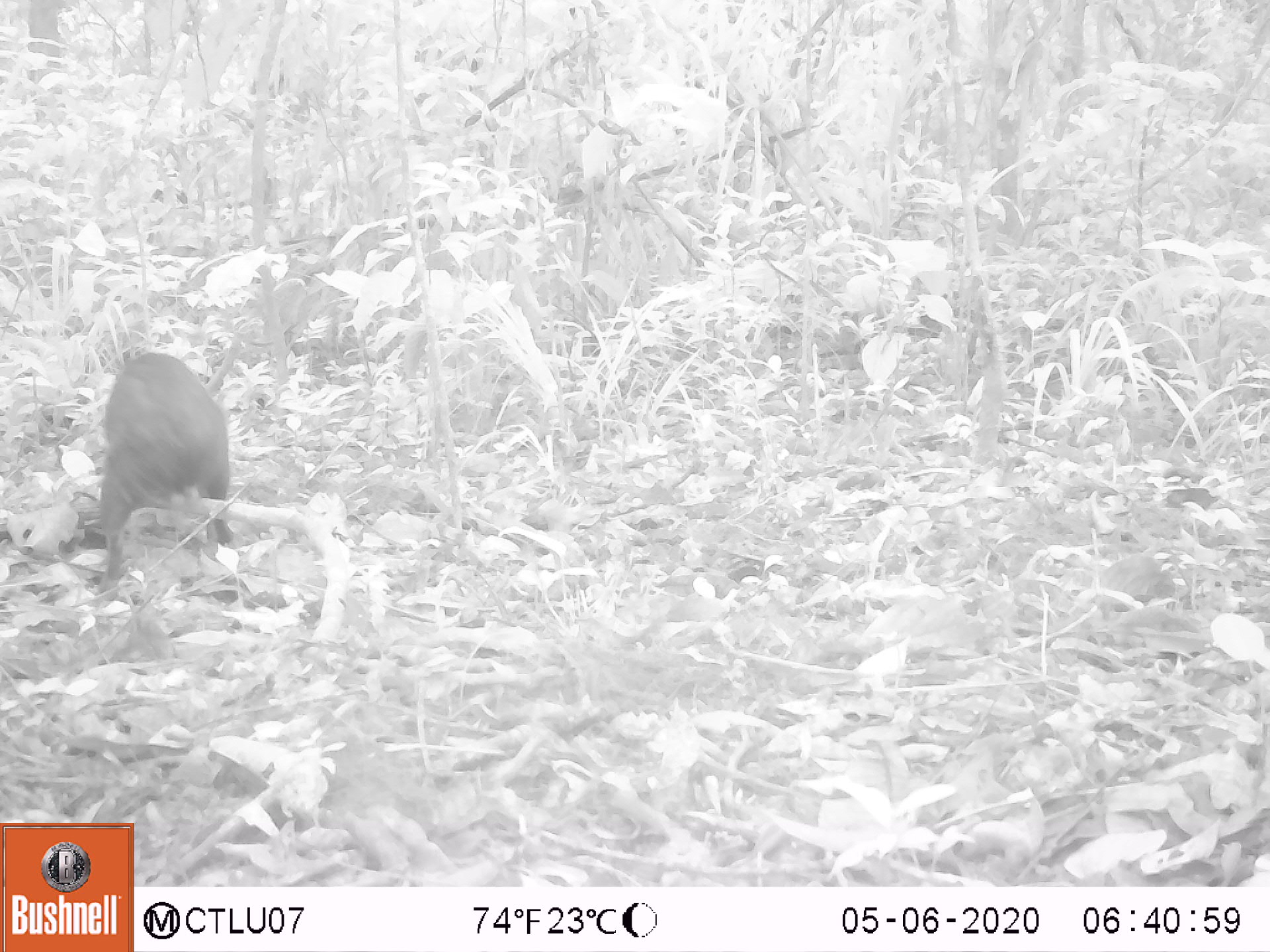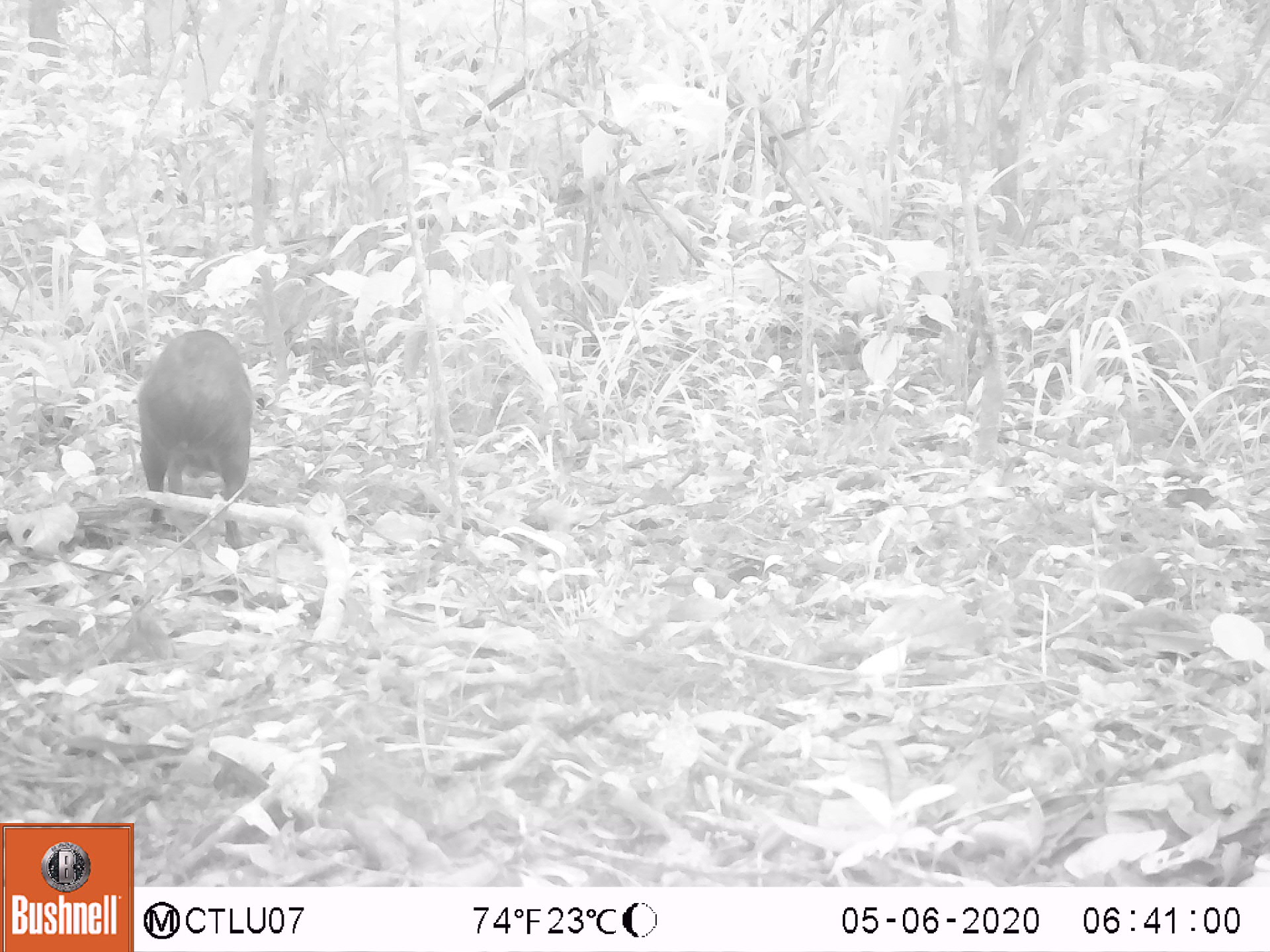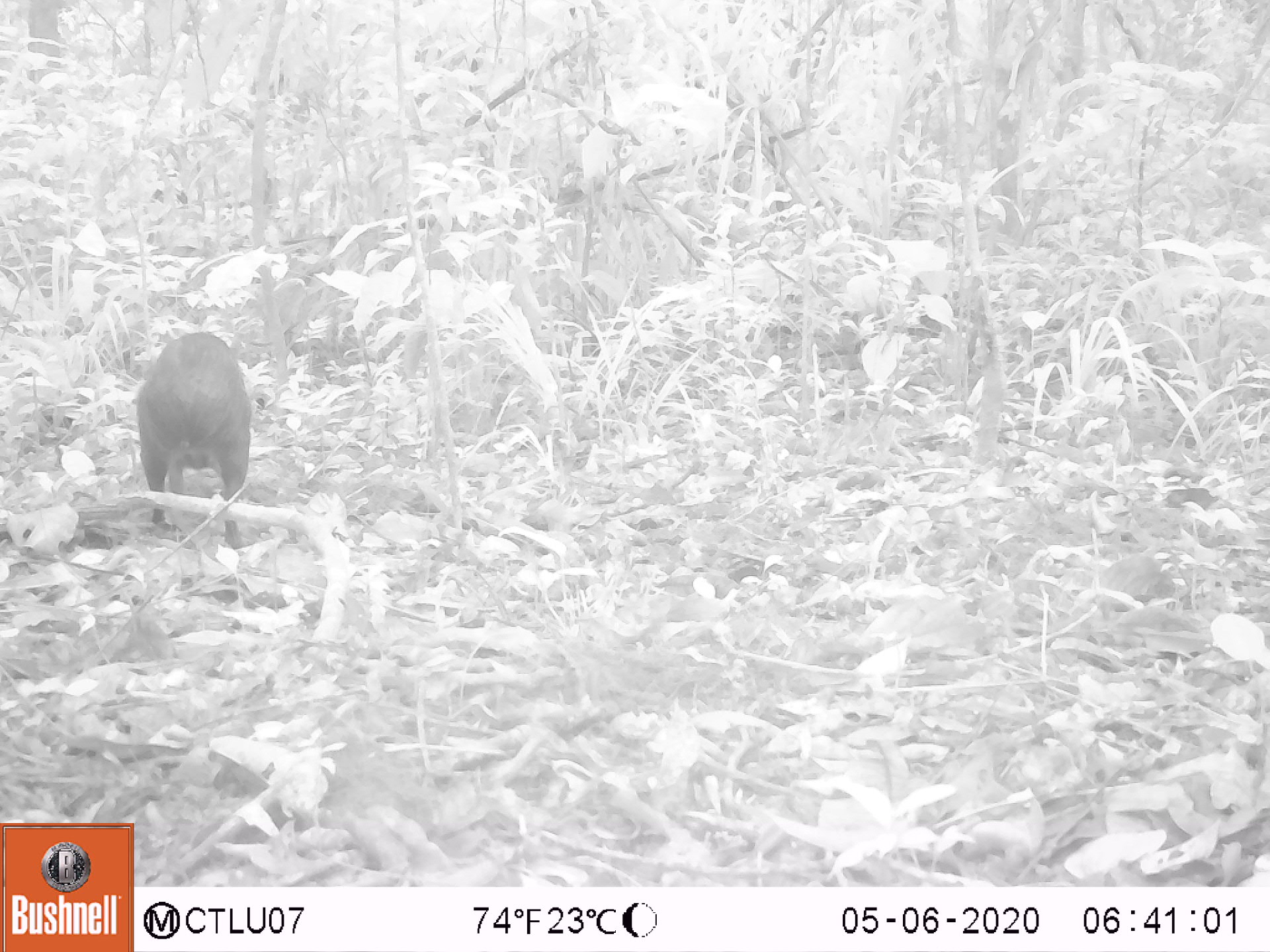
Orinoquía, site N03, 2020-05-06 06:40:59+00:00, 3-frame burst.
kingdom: Animalia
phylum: Chordata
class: Mammalia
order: Rodentia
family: Dasyproctidae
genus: Dasyprocta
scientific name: Dasyprocta fuliginosa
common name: black agouti